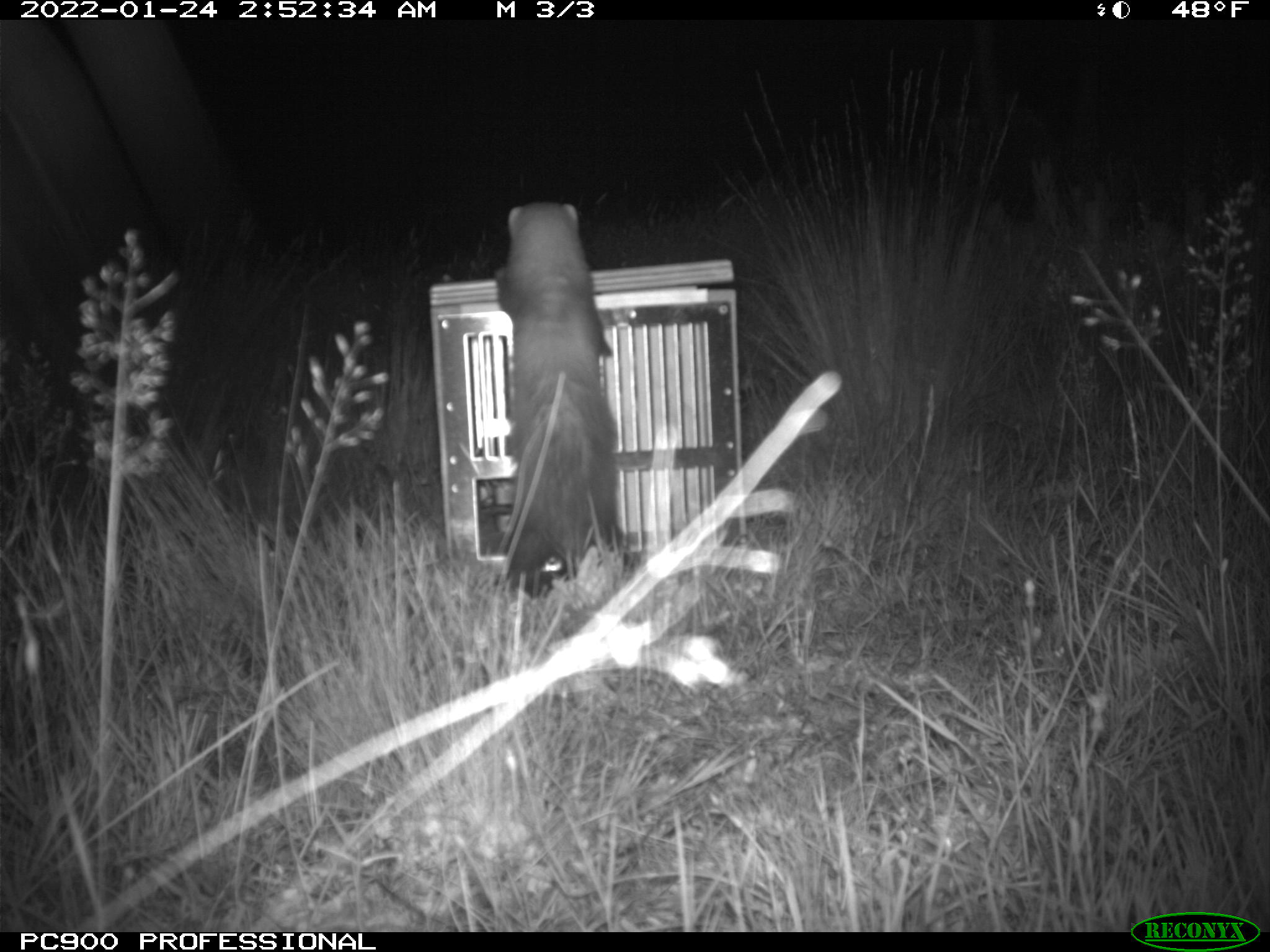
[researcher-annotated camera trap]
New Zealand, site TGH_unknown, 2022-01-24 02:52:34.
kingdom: Animalia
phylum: Chordata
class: Mammalia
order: Carnivora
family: Mustelidae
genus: Mustela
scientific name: Mustela furo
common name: ferret